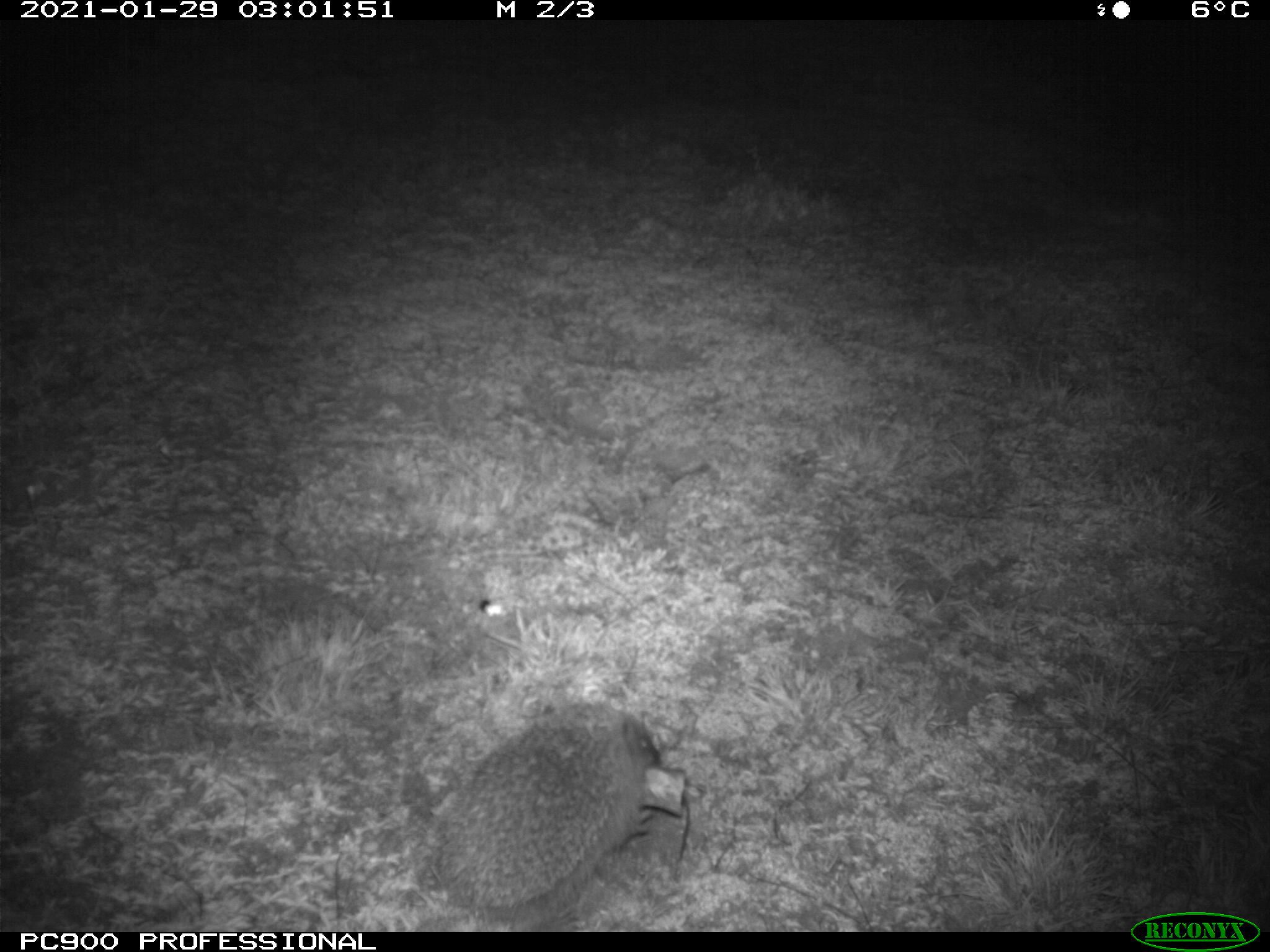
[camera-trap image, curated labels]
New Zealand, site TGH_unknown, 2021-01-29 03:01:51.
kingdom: Animalia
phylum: Chordata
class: Mammalia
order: Eulipotyphla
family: Erinaceidae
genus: Erinaceus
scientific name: Erinaceus europaeus europaeus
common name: european hedgehog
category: hedgehog